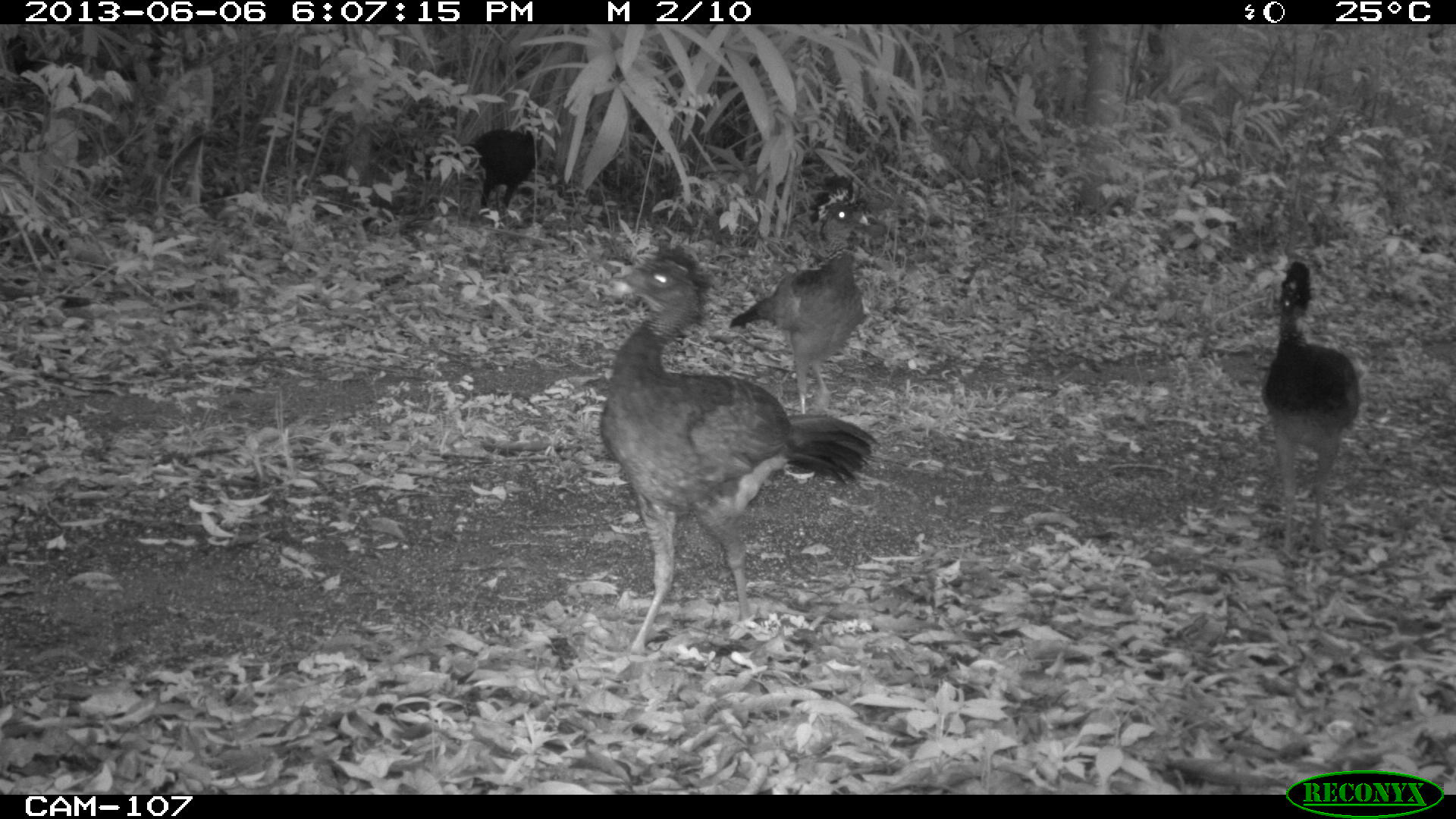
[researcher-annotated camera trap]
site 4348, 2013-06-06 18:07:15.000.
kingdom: Animalia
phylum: Chordata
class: Aves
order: Galliformes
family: Cracidae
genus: Crax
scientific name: Crax rubra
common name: great curassow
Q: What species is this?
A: Crax rubra (great curassow).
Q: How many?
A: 5.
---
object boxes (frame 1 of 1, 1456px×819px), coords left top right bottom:
crax rubra: 598 246 882 654; 728 173 871 414; 1259 260 1363 558; 389 113 544 215